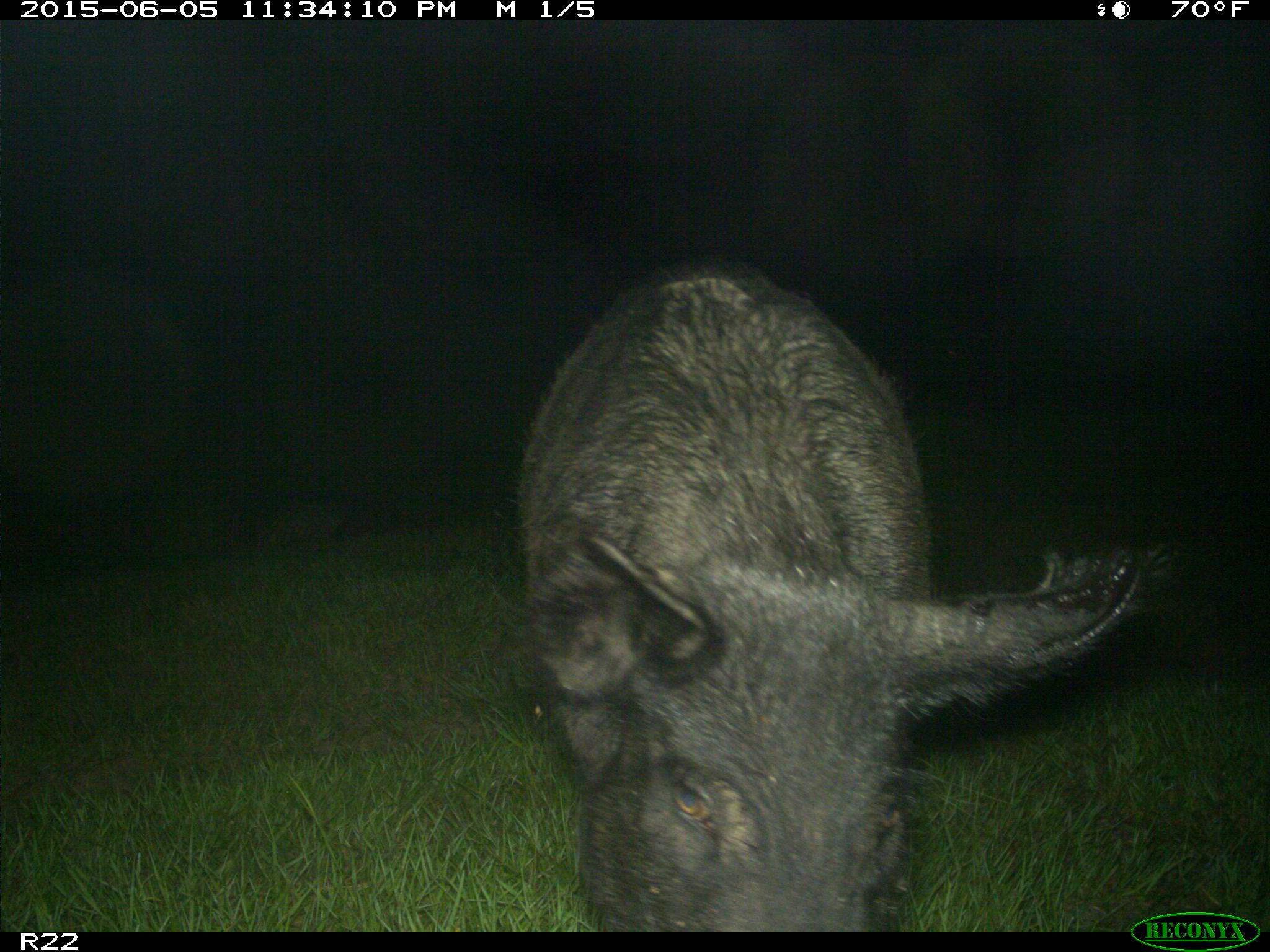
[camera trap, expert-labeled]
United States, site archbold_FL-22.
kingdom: Animalia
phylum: Chordata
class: Mammalia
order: Artiodactyla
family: Bovidae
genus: Bos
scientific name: Bos taurus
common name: domestic cow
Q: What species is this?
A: Bos taurus (domestic cow).